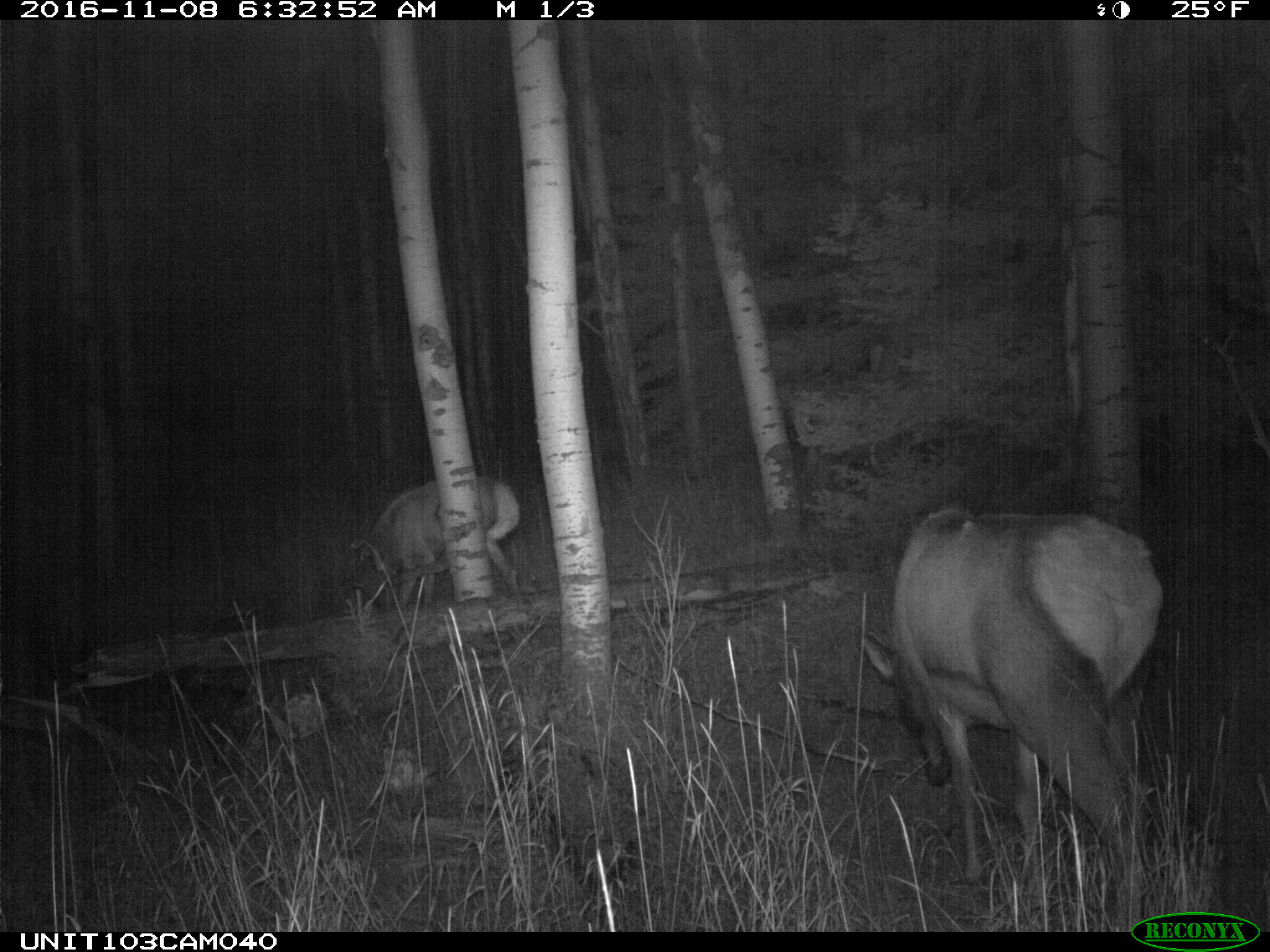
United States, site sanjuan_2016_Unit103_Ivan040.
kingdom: Animalia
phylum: Chordata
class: Mammalia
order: Artiodactyla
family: Cervidae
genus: Cervus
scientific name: Cervus elaphus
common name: red deer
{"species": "Cervus elaphus (red deer)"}